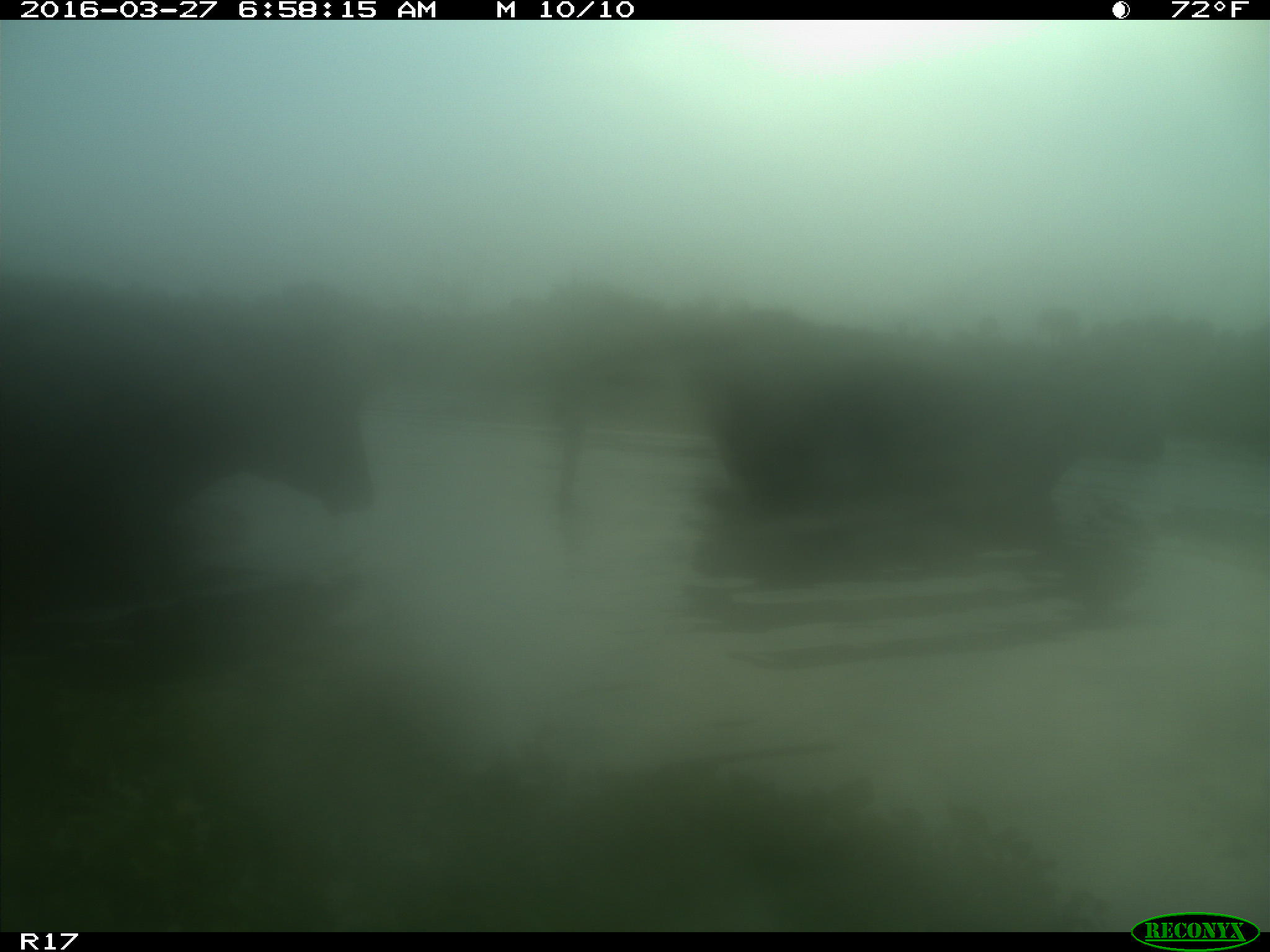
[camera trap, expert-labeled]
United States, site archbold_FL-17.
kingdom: Animalia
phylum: Chordata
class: Mammalia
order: Artiodactyla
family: Bovidae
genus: Bos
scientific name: Bos taurus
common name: domestic cow